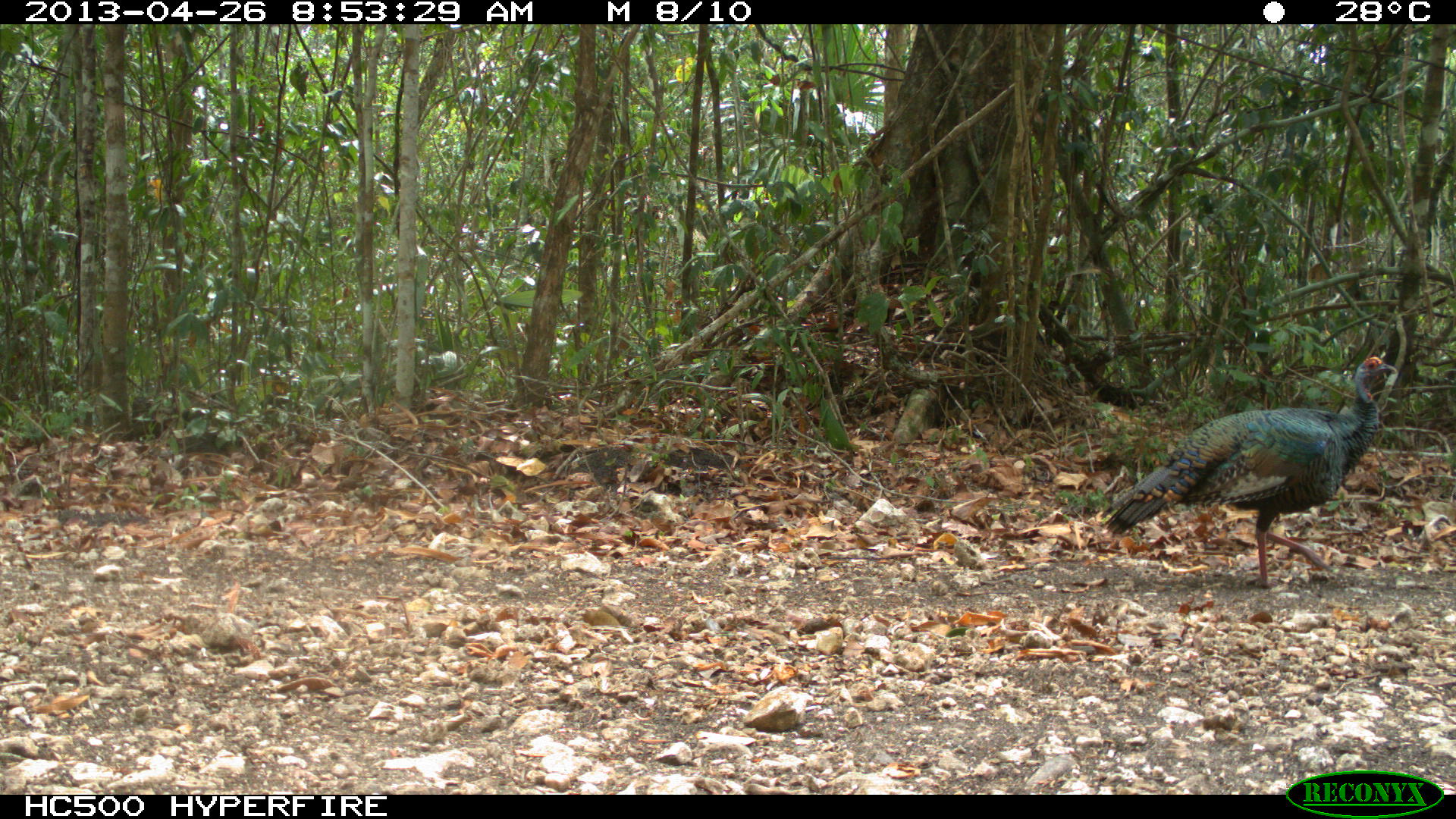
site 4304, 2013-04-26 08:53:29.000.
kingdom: Animalia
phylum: Chordata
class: Aves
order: Galliformes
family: Phasianidae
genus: Meleagris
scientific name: Meleagris ocellata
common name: ocellated turkey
Meleagris ocellata (ocellated turkey), count 2.